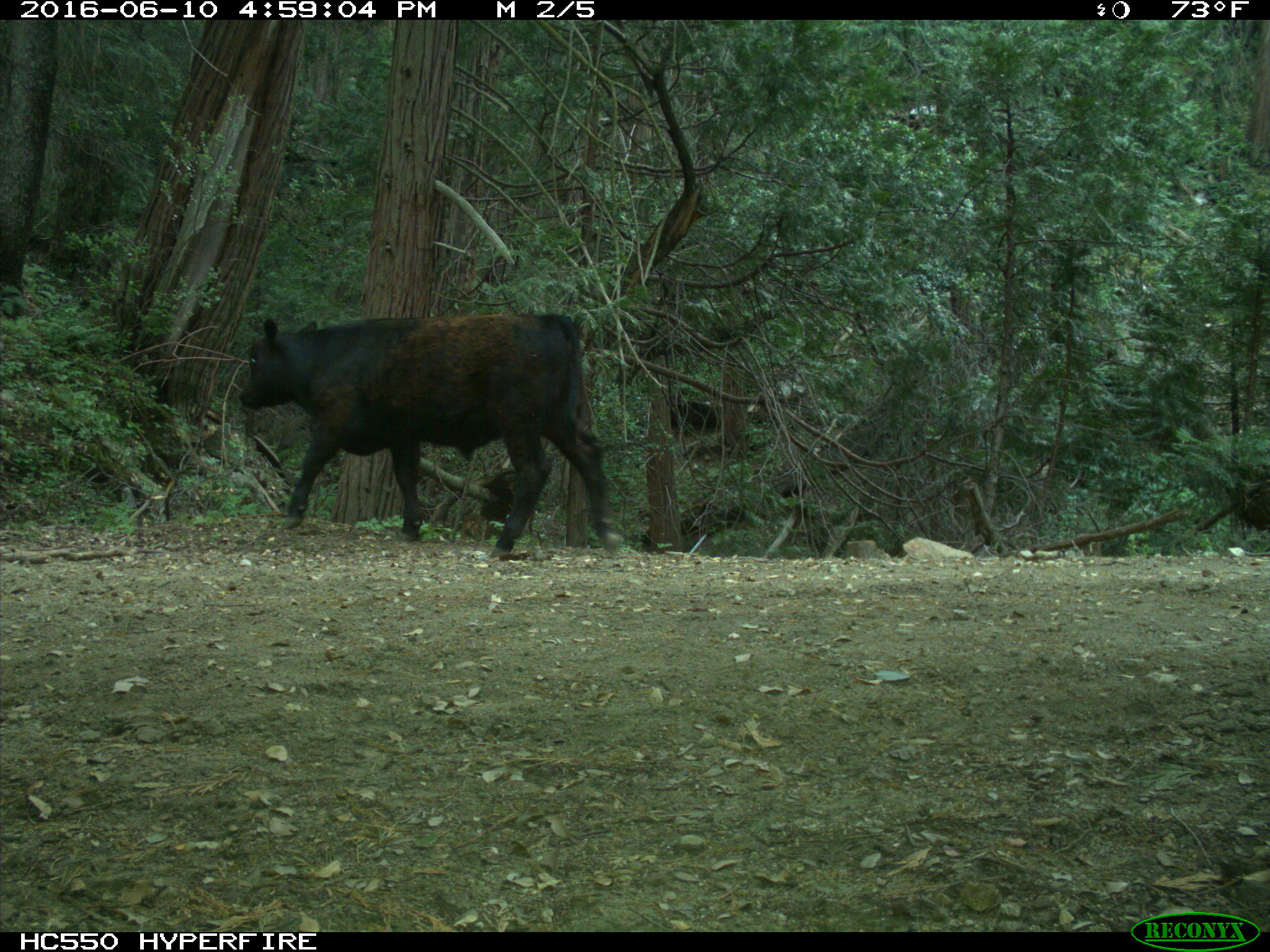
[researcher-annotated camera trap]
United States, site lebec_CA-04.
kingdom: Animalia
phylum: Chordata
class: Mammalia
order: Artiodactyla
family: Bovidae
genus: Bos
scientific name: Bos taurus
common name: domestic cow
Bos taurus (domestic cow).